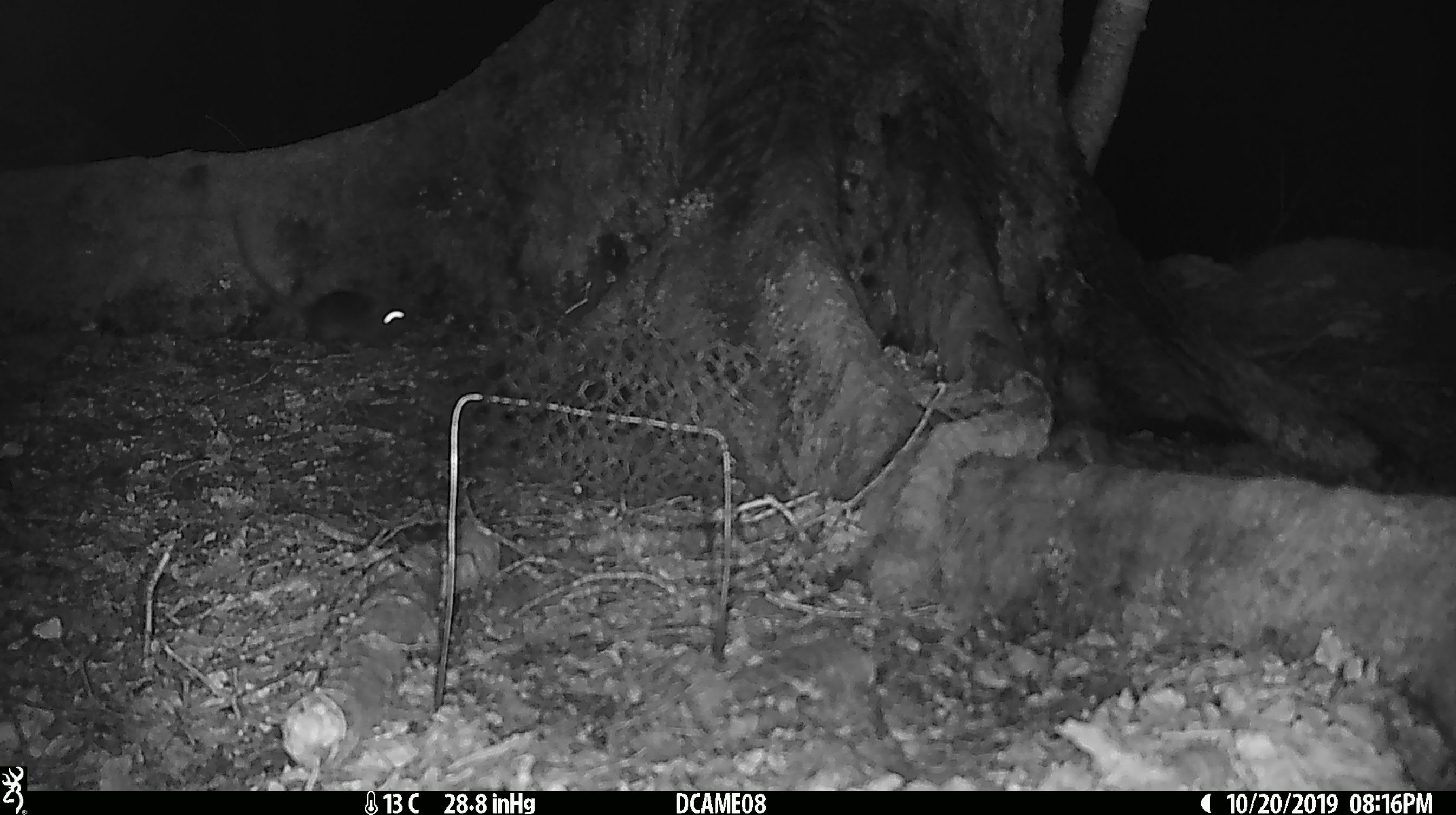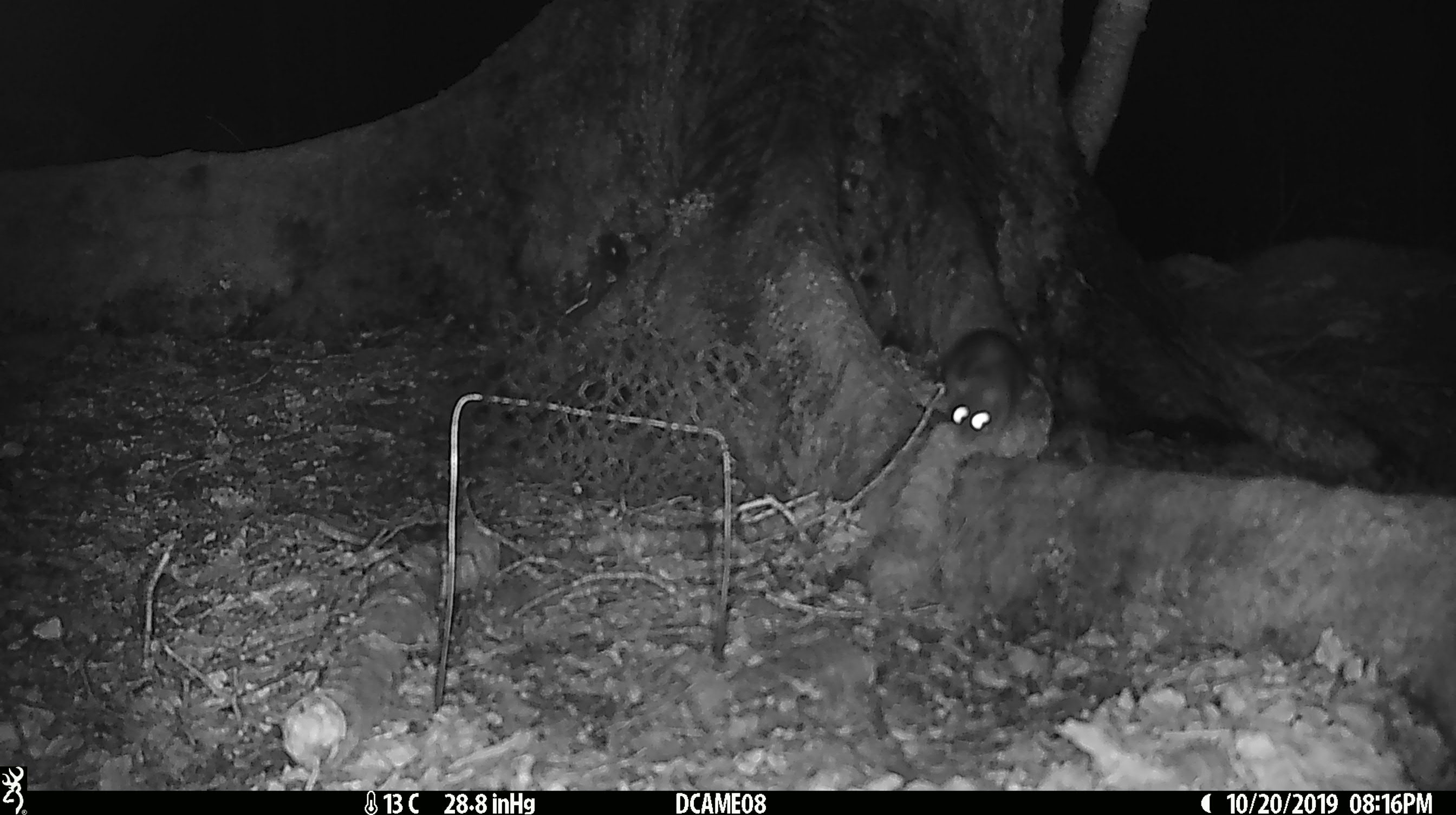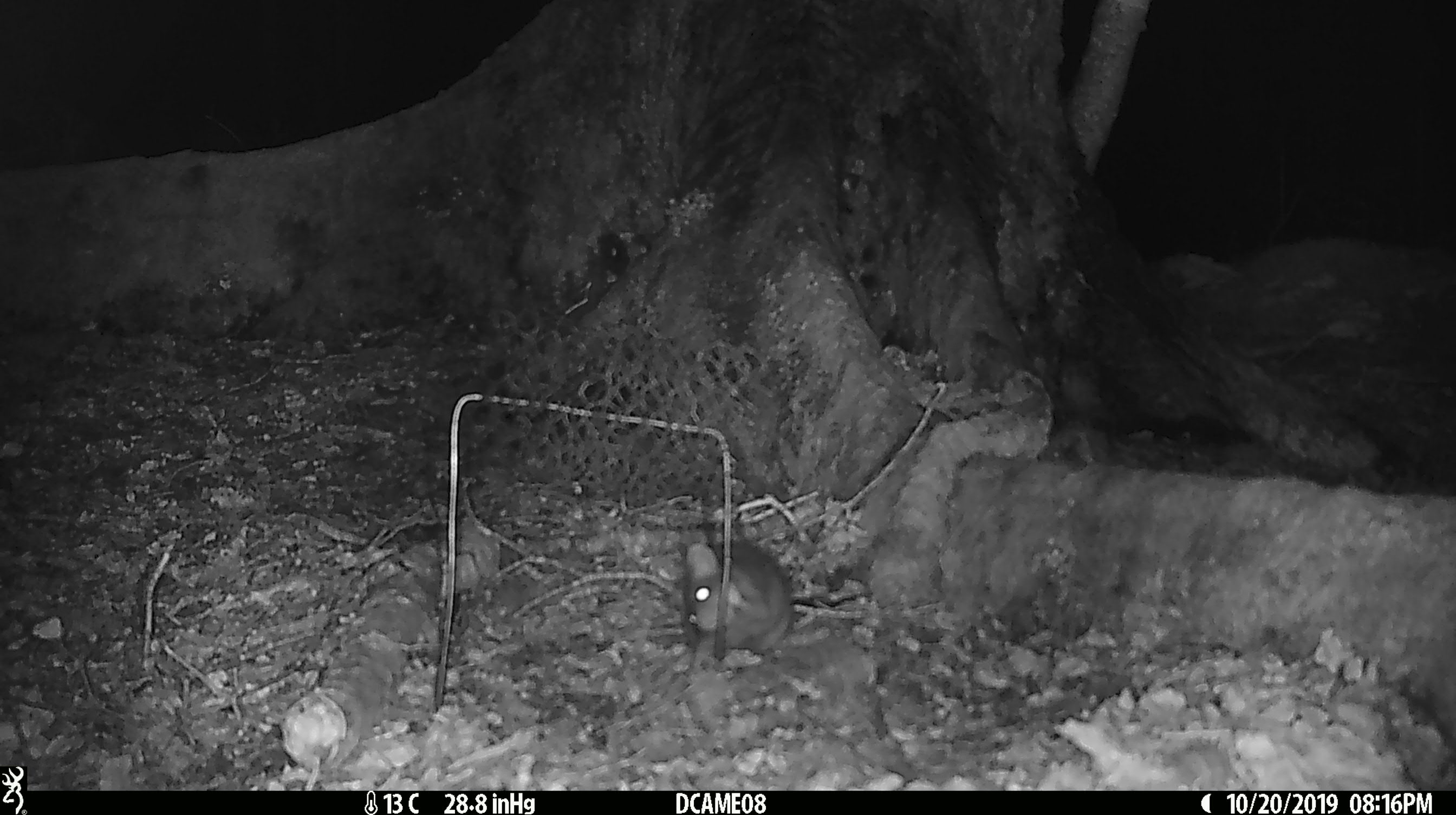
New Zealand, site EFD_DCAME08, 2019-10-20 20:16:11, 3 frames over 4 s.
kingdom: Animalia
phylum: Chordata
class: Mammalia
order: Rodentia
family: Muridae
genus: Rattus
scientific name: Rattus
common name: rat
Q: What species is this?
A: Rat (Rattus).